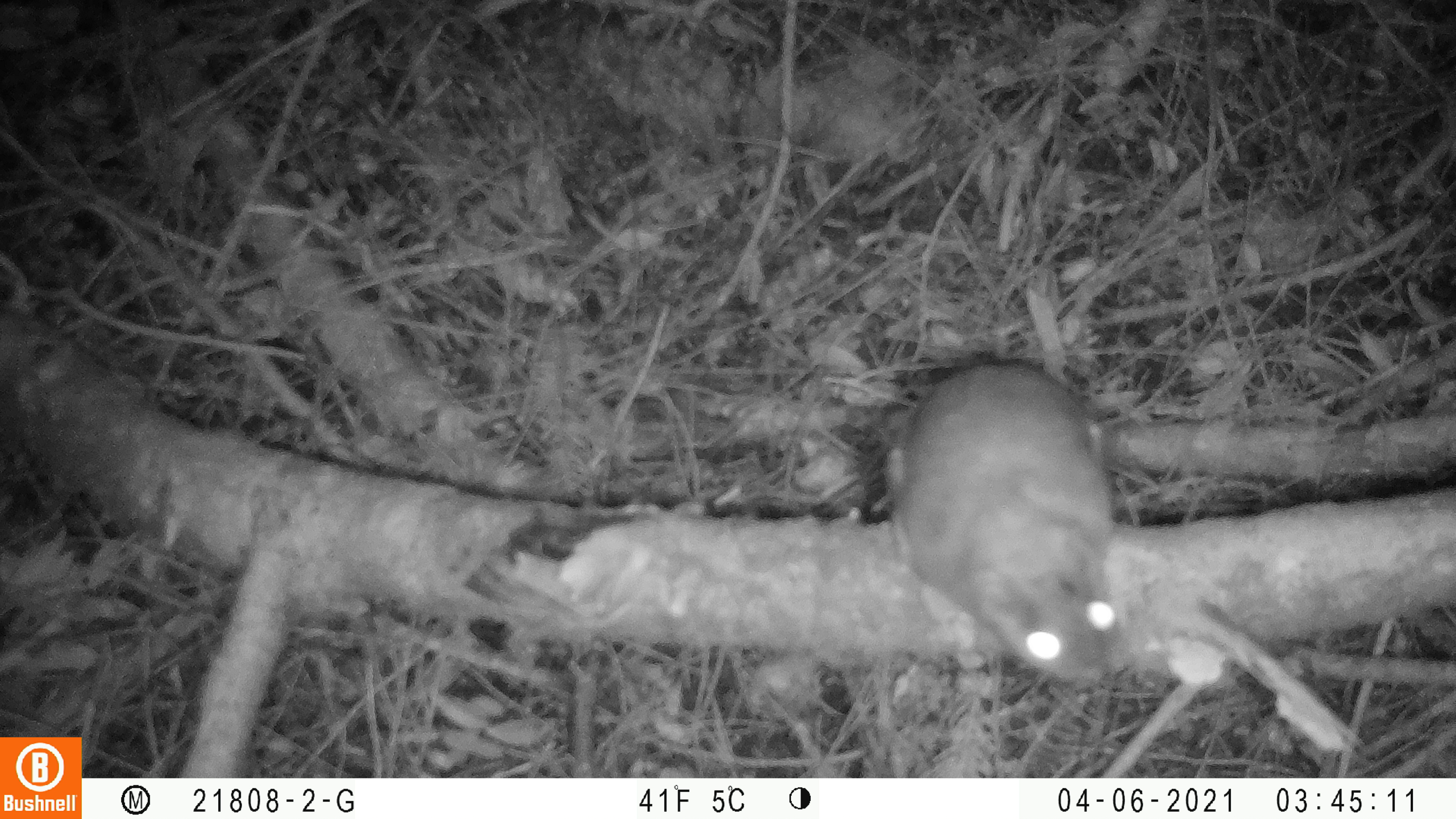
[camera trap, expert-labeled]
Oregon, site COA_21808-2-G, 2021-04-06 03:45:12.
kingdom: Animalia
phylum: Chordata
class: Mammalia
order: Rodentia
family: Sciuridae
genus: Glaucomys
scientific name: Glaucomys oregonensis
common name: humboldt's flying squirrel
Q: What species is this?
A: Humboldt's flying squirrel (Glaucomys oregonensis).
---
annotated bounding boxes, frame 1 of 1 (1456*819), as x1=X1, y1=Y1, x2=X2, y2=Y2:
humboldt's flying squirrel: x1=877, y1=341, x2=1157, y2=697